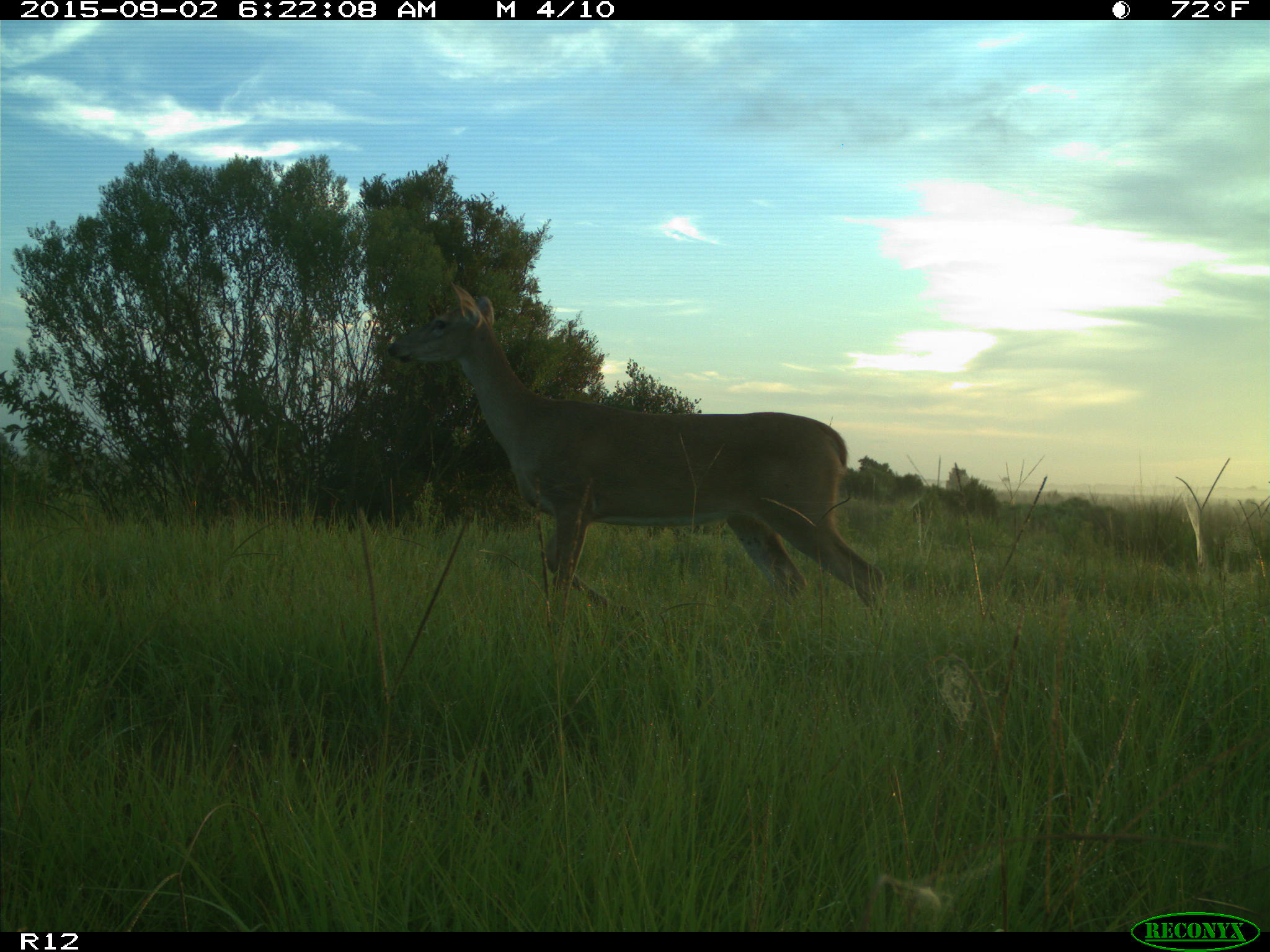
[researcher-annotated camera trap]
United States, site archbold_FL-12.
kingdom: Animalia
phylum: Chordata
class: Mammalia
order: Artiodactyla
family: Cervidae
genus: Odocoileus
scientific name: Odocoileus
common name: deer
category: unidentified deer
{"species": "unidentified deer (deer) (Odocoileus)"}